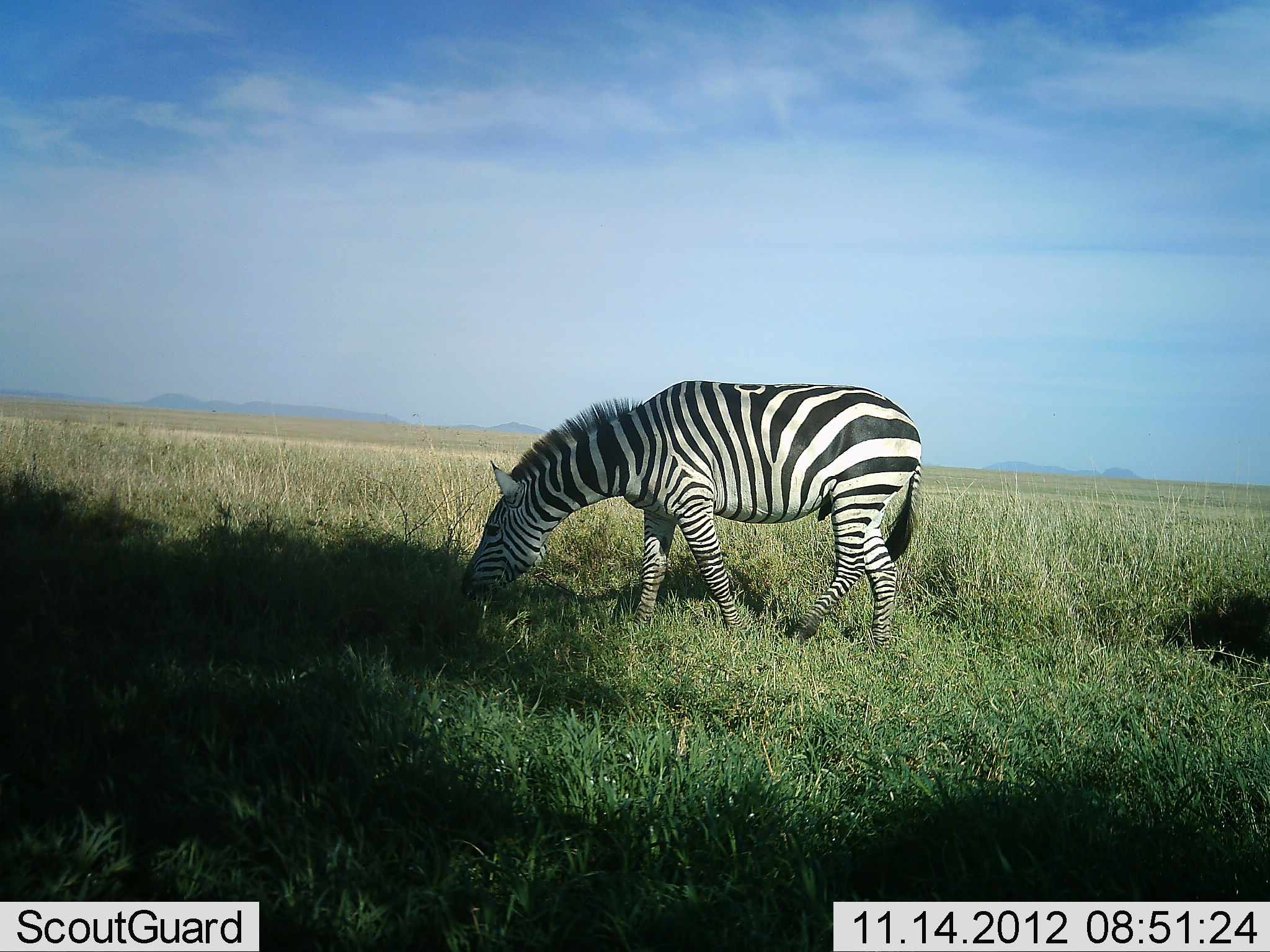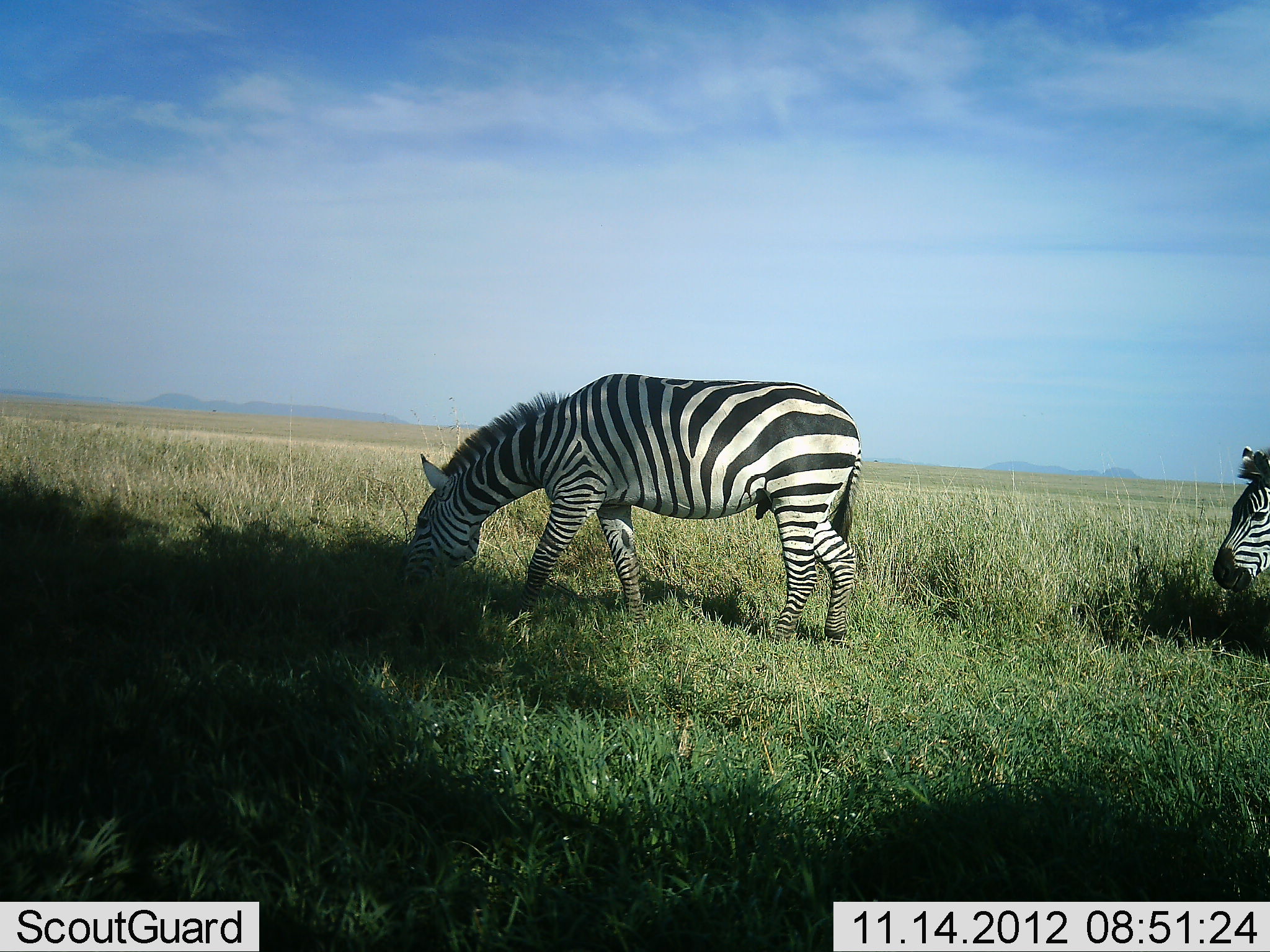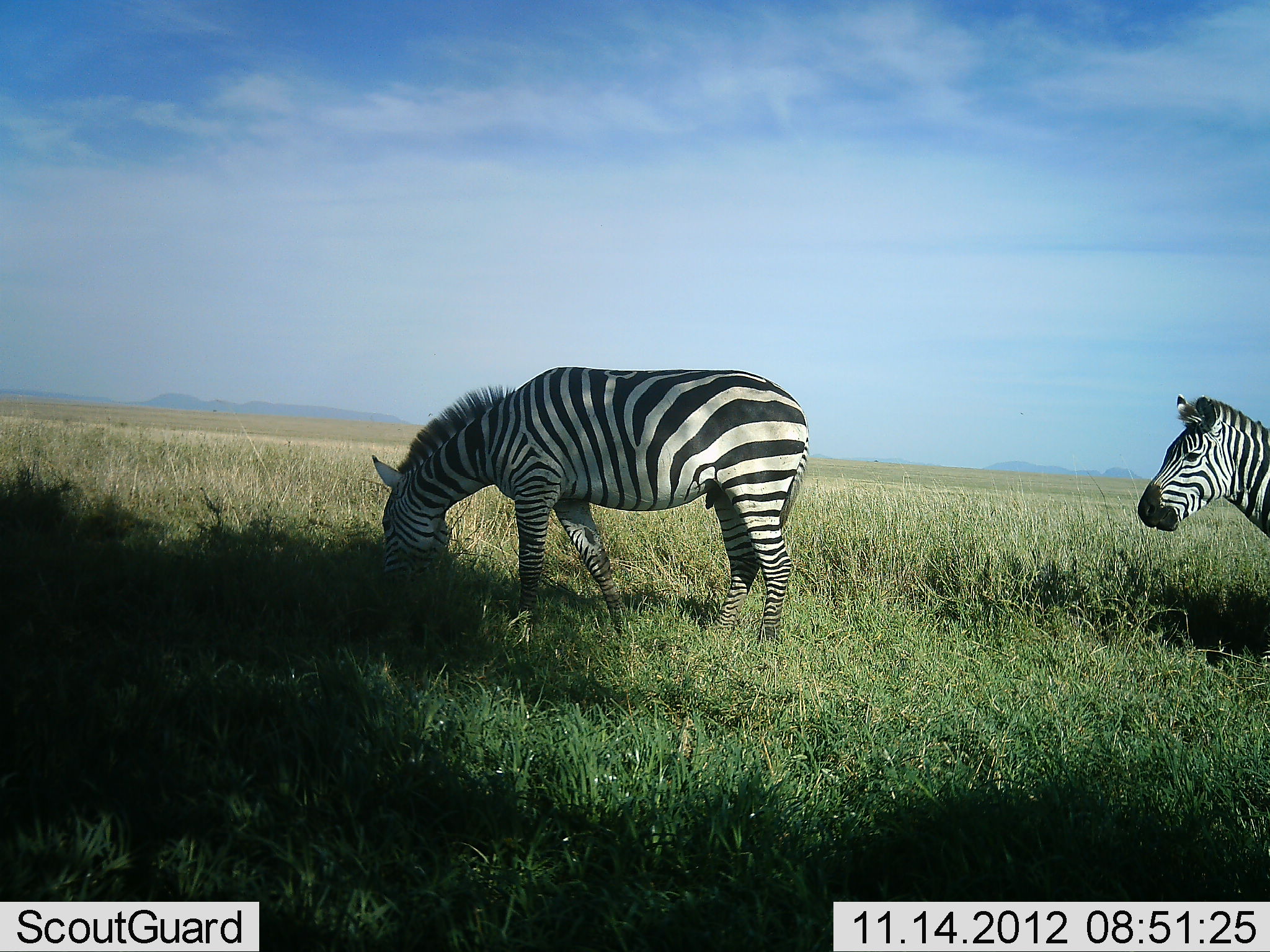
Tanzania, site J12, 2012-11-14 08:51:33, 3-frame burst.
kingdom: Animalia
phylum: Chordata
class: Mammalia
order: Perissodactyla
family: Equidae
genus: Equus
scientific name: Equus quagga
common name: plains zebra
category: zebra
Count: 2.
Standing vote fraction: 10%.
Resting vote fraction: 0%.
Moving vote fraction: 90%.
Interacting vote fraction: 0%.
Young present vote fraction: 0%.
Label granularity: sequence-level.